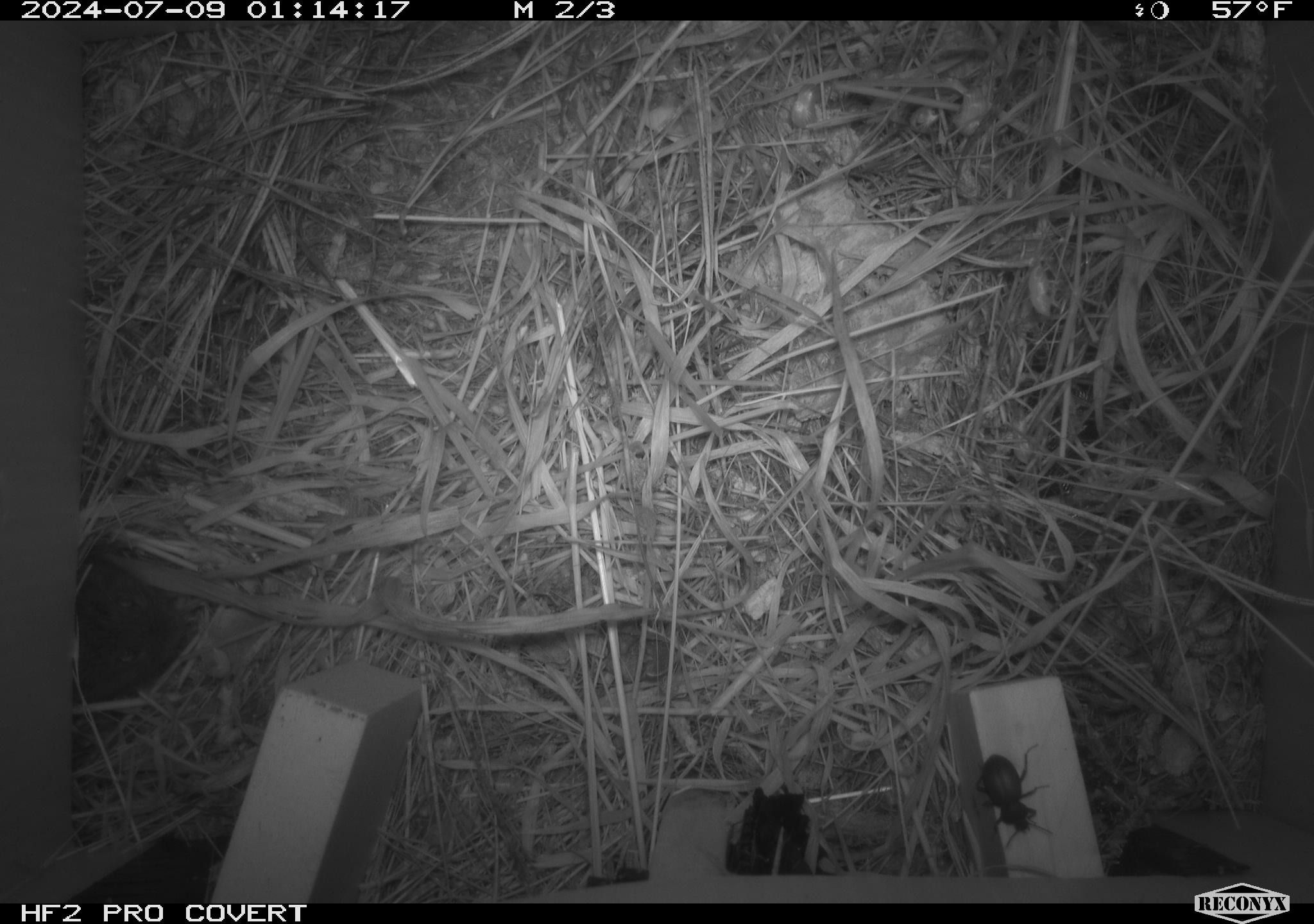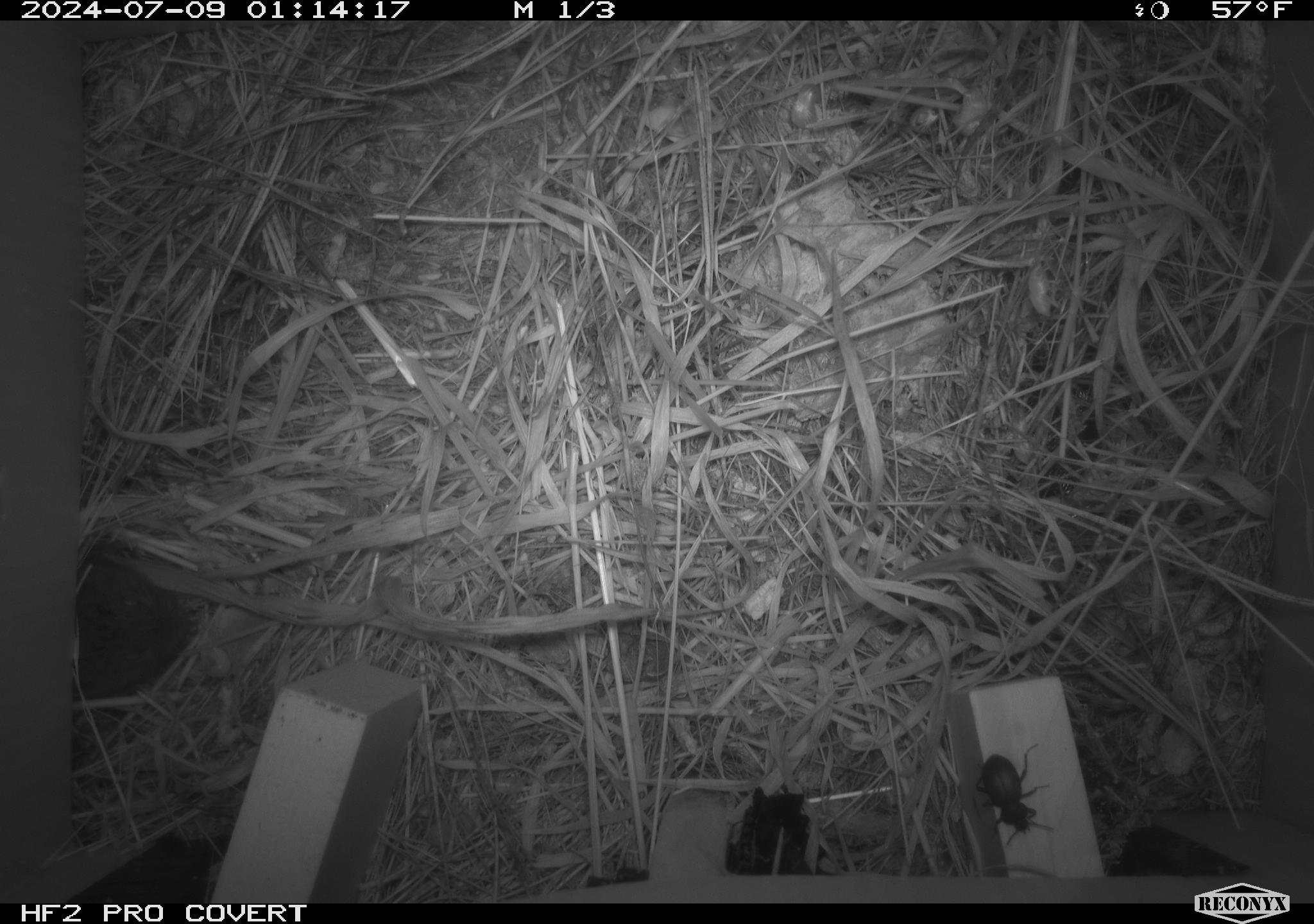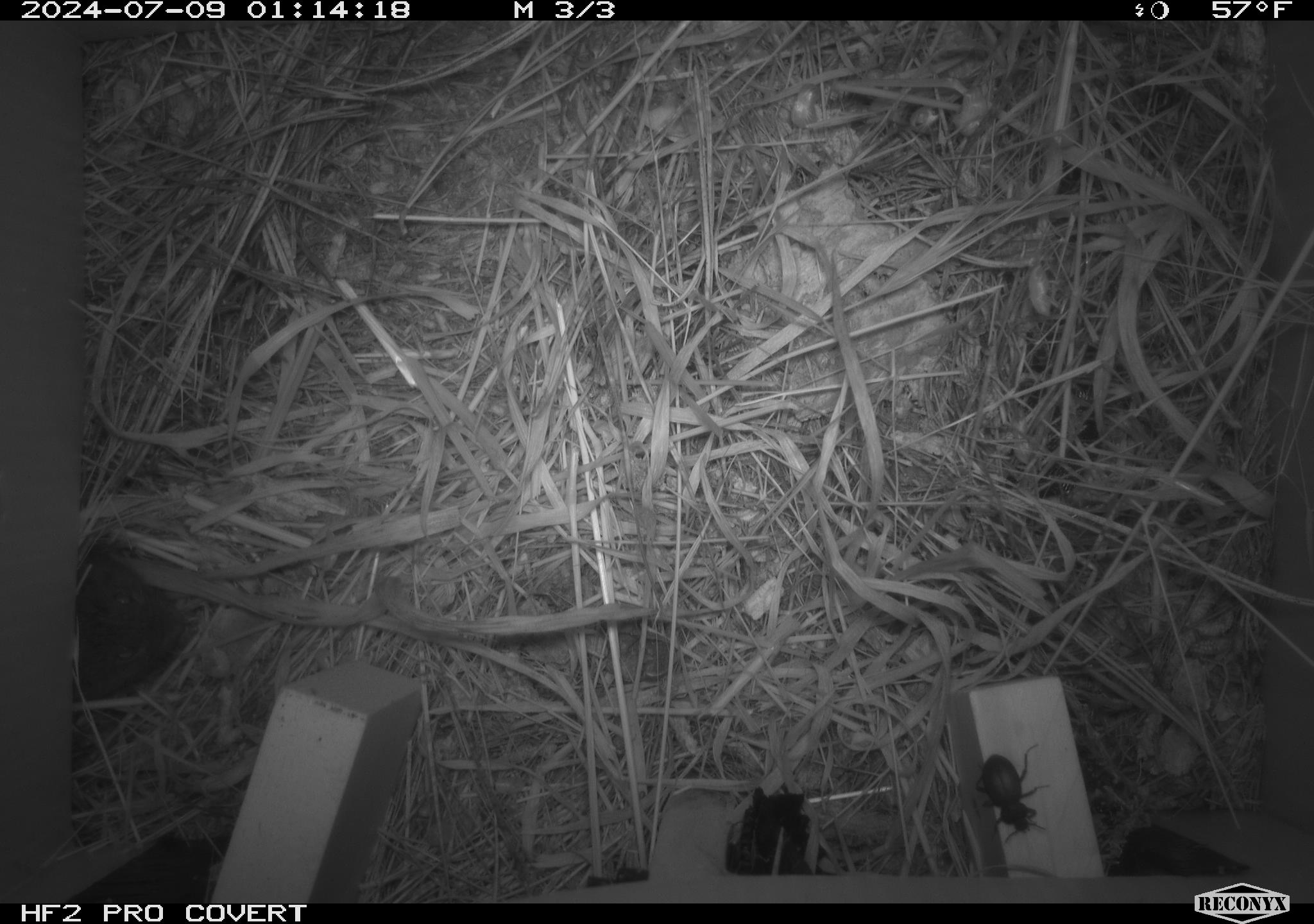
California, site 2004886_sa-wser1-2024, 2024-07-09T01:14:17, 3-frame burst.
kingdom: Animalia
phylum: Arthropoda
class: Insecta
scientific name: Insecta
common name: insect